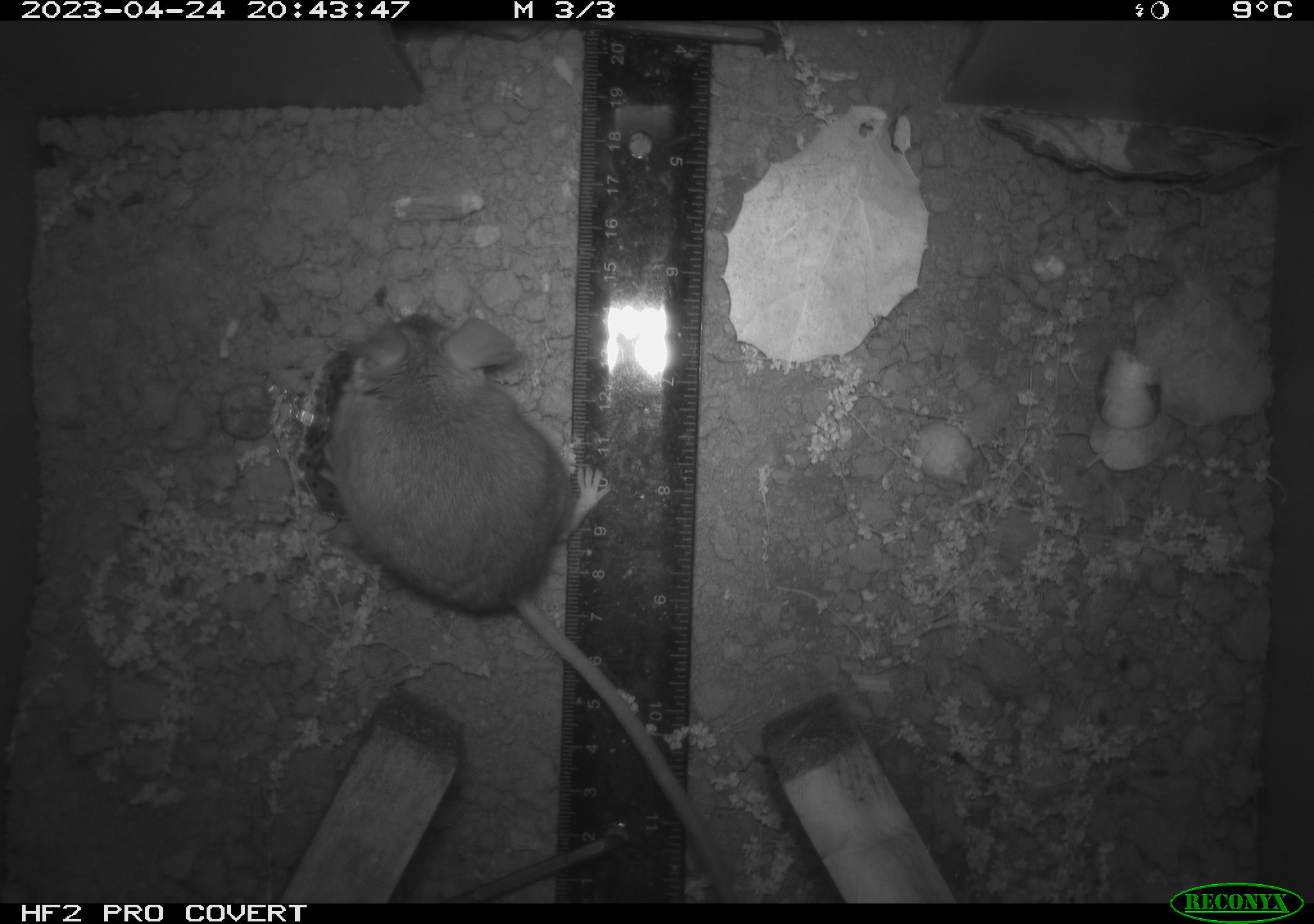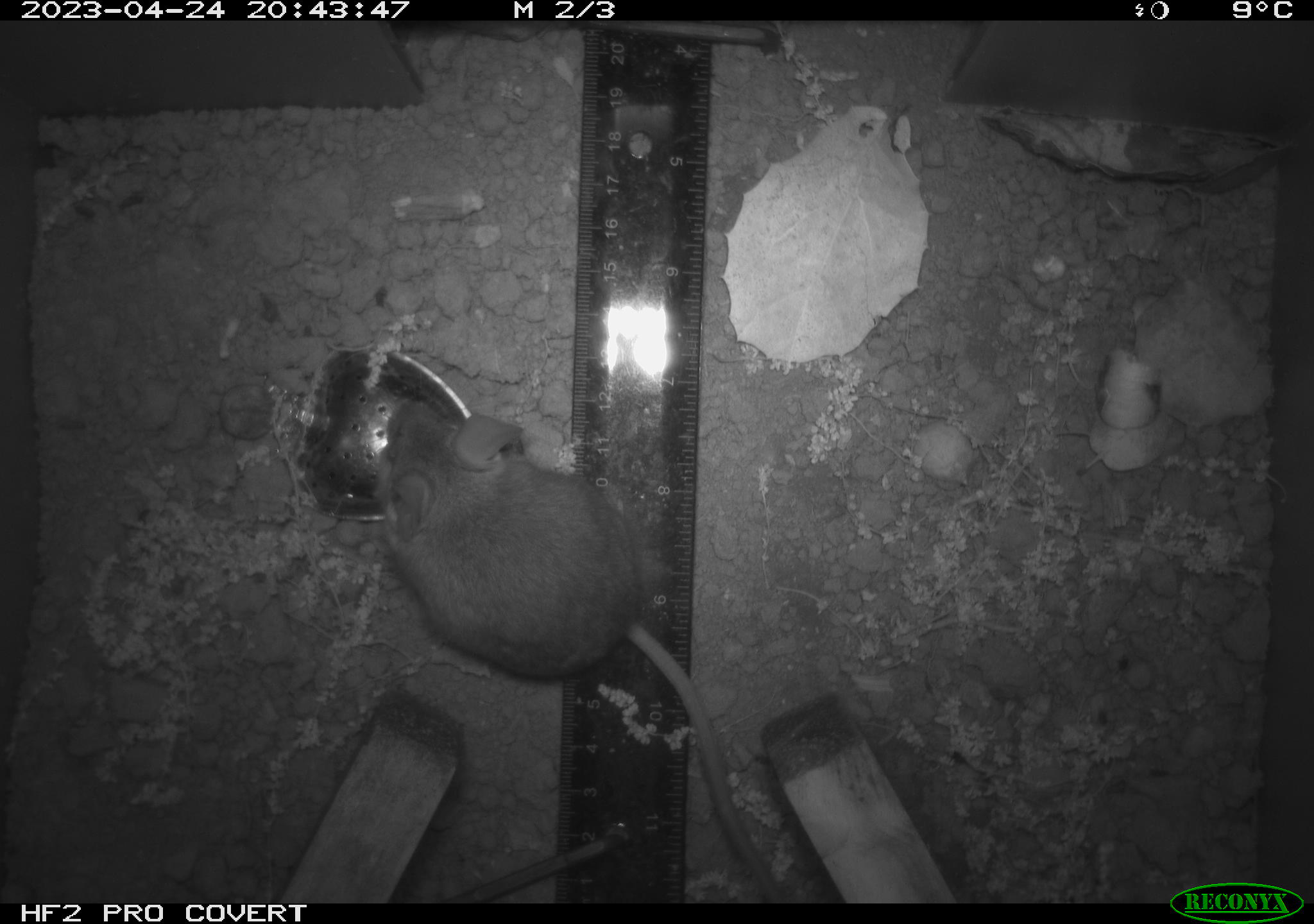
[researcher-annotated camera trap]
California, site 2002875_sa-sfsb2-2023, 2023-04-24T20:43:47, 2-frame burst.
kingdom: Animalia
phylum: Chordata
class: Mammalia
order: Rodentia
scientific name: Rodentia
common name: mouse species